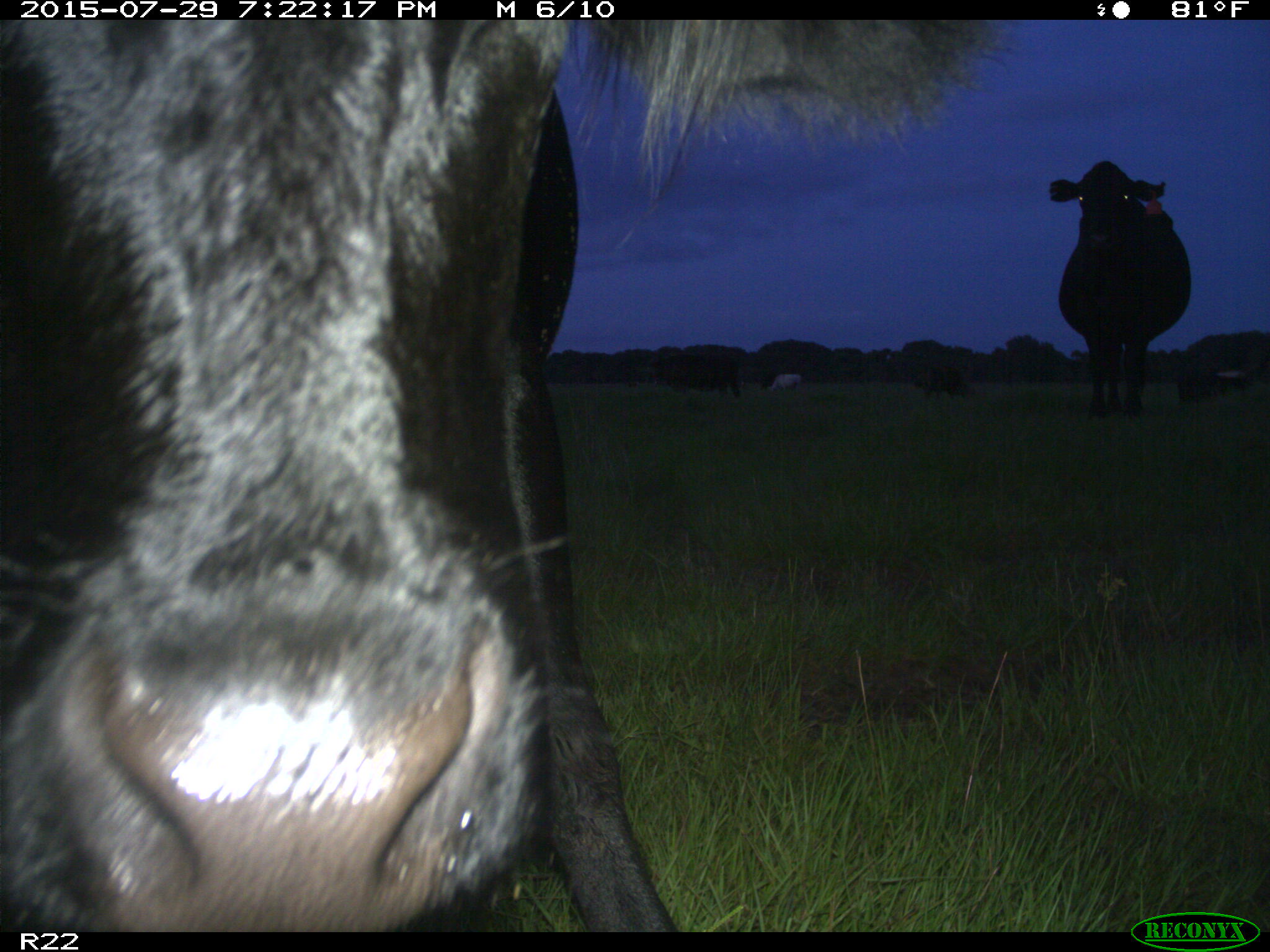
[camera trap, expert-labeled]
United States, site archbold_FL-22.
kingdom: Animalia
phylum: Chordata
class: Mammalia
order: Artiodactyla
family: Bovidae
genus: Bos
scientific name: Bos taurus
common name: domestic cow